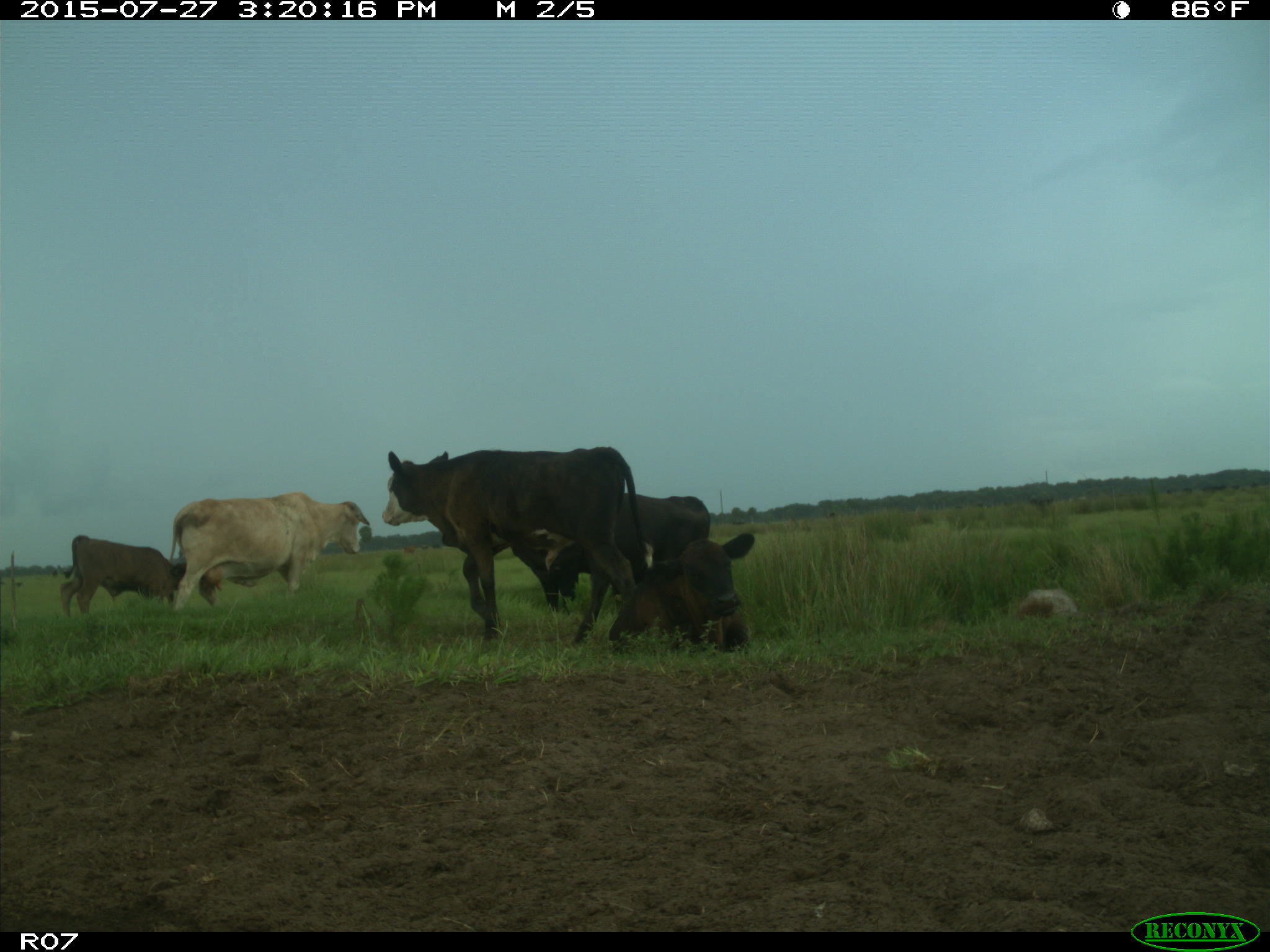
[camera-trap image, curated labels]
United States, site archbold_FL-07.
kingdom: Animalia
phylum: Chordata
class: Mammalia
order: Artiodactyla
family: Bovidae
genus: Bos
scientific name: Bos taurus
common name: domestic cow